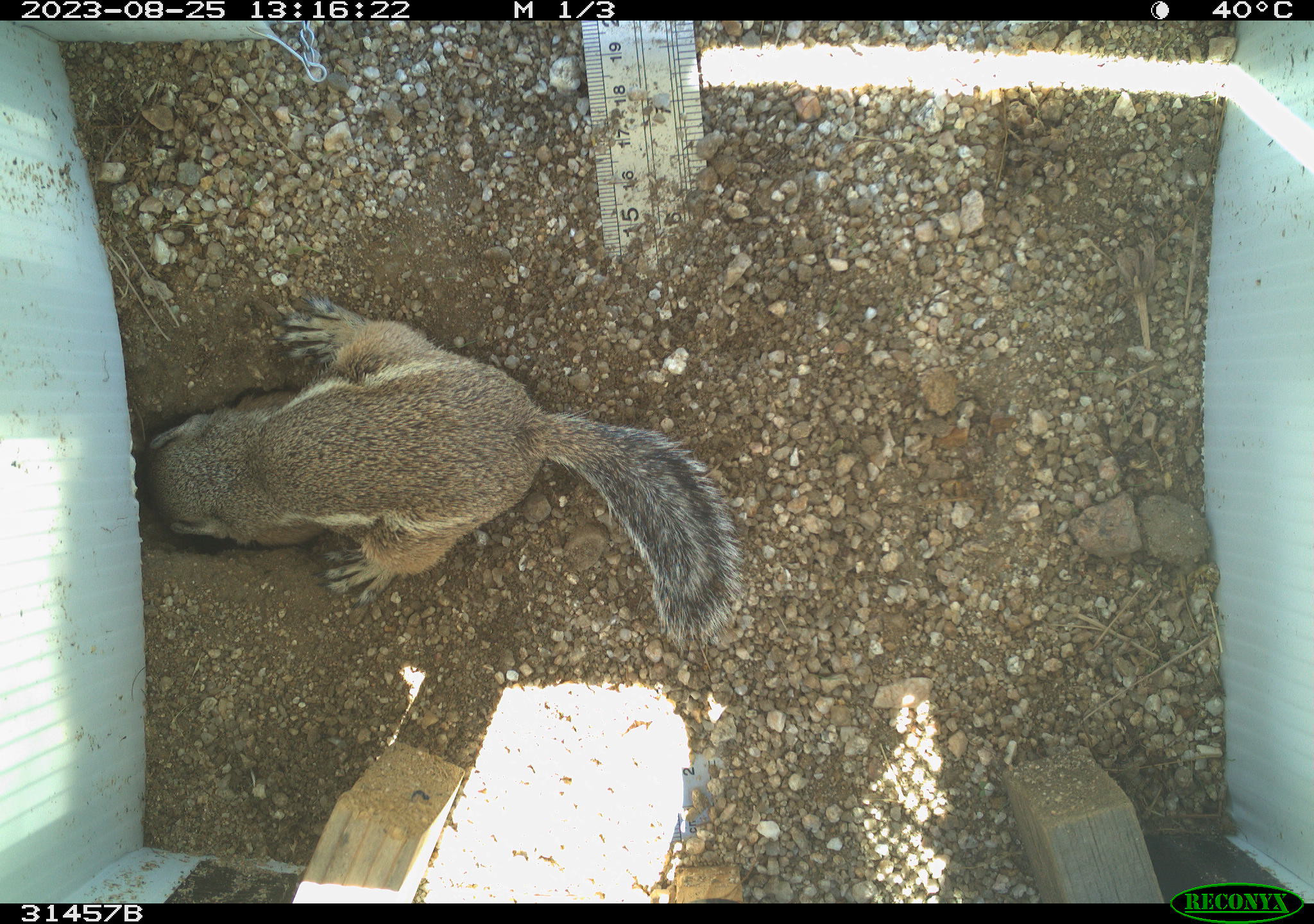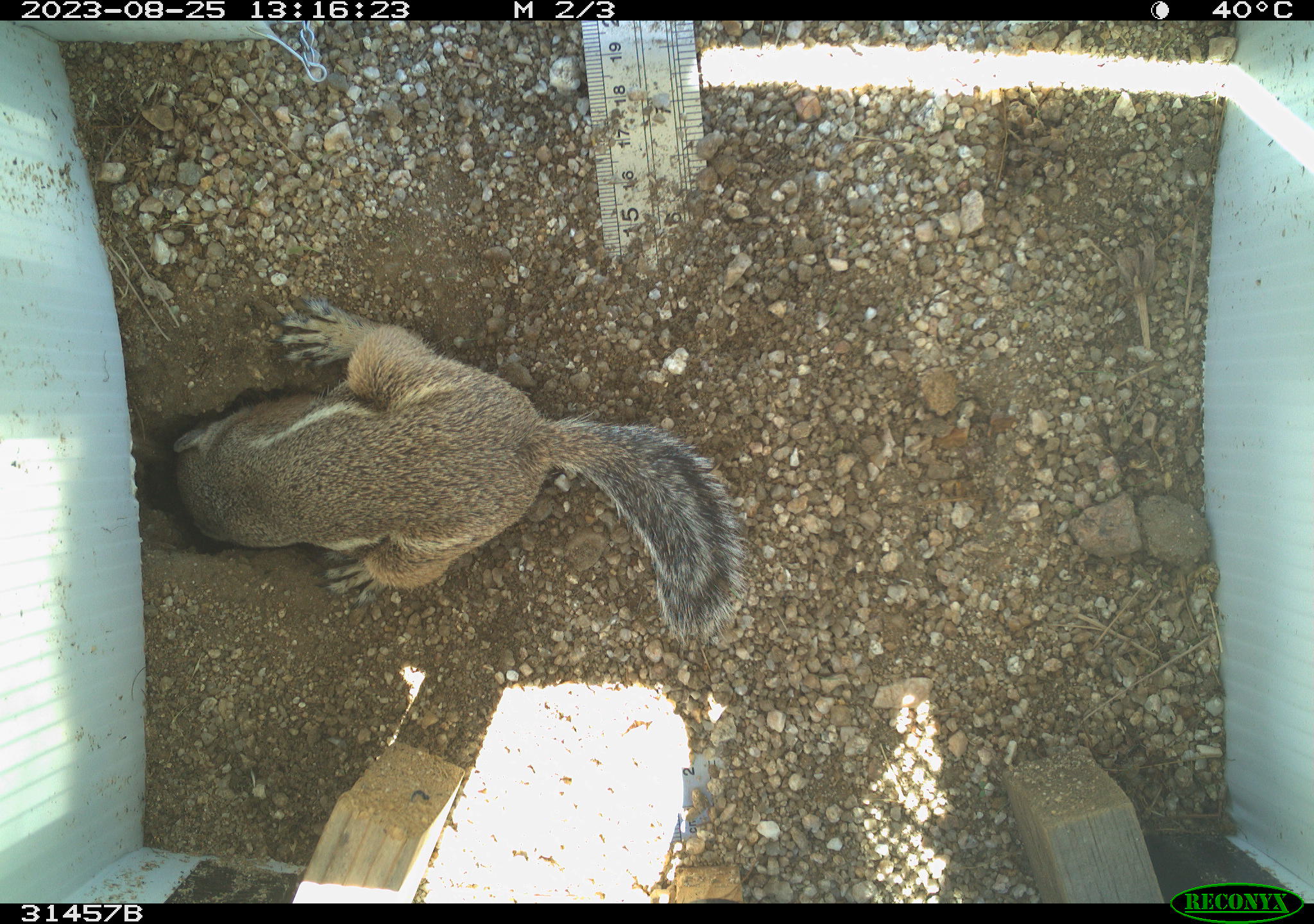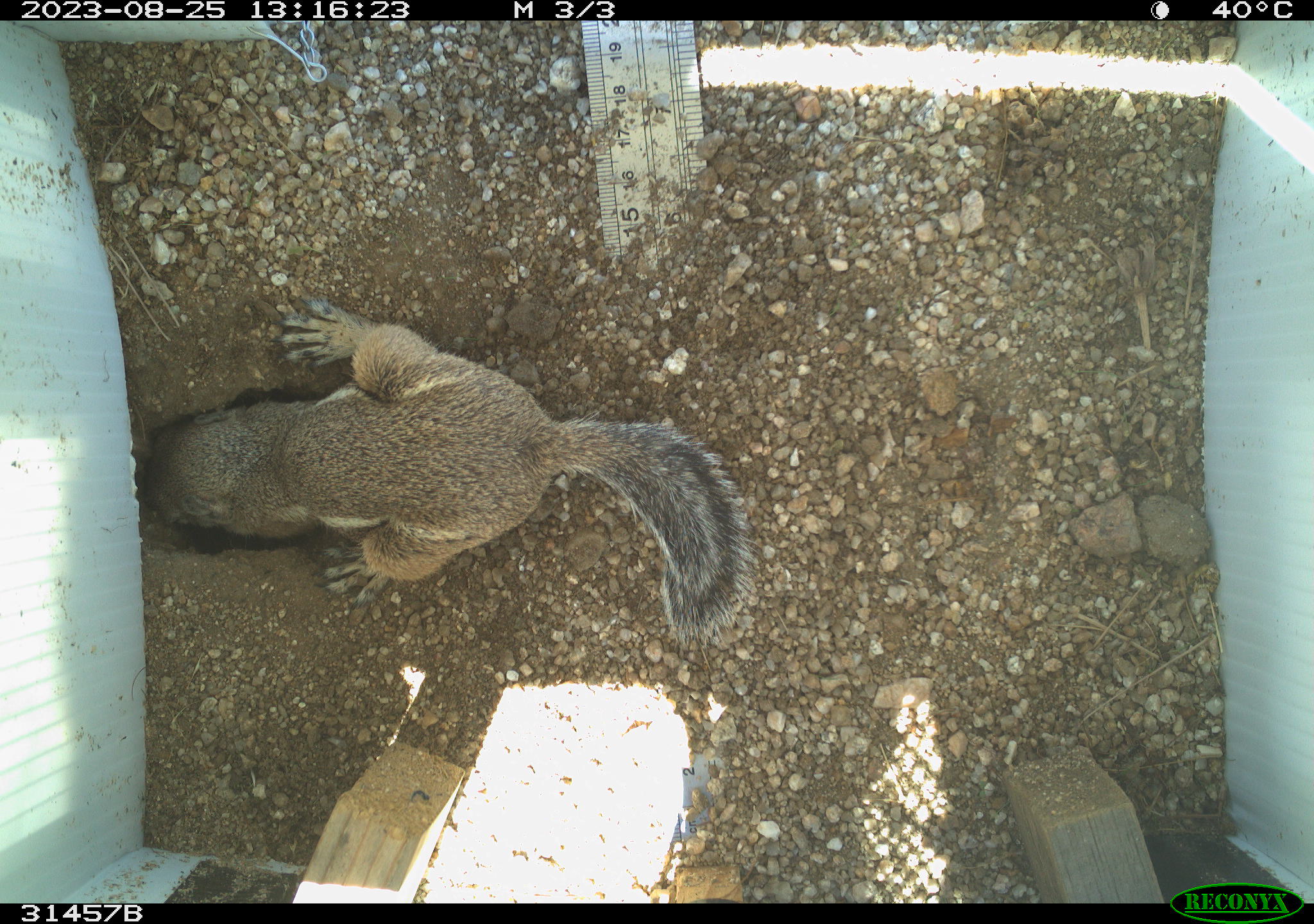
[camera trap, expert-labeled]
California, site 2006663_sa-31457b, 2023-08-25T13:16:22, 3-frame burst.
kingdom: Animalia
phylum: Chordata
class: Mammalia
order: Rodentia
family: Sciuridae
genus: Ammospermophilus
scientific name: Ammospermophilus leucurus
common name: white-tailed antelope squirrel